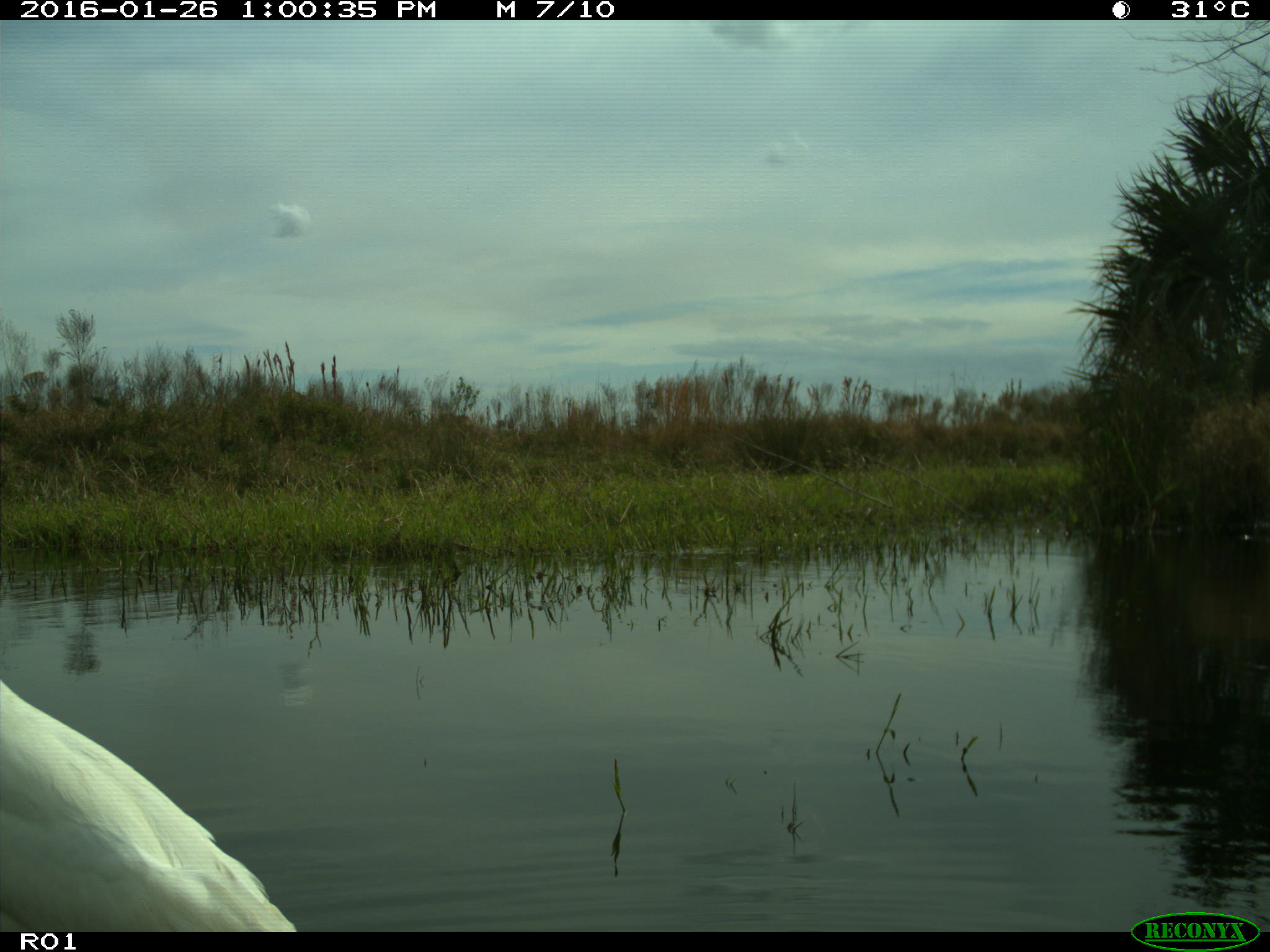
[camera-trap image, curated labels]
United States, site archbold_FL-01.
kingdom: Animalia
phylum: Chordata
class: Aves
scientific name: Aves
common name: birds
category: unidentified bird